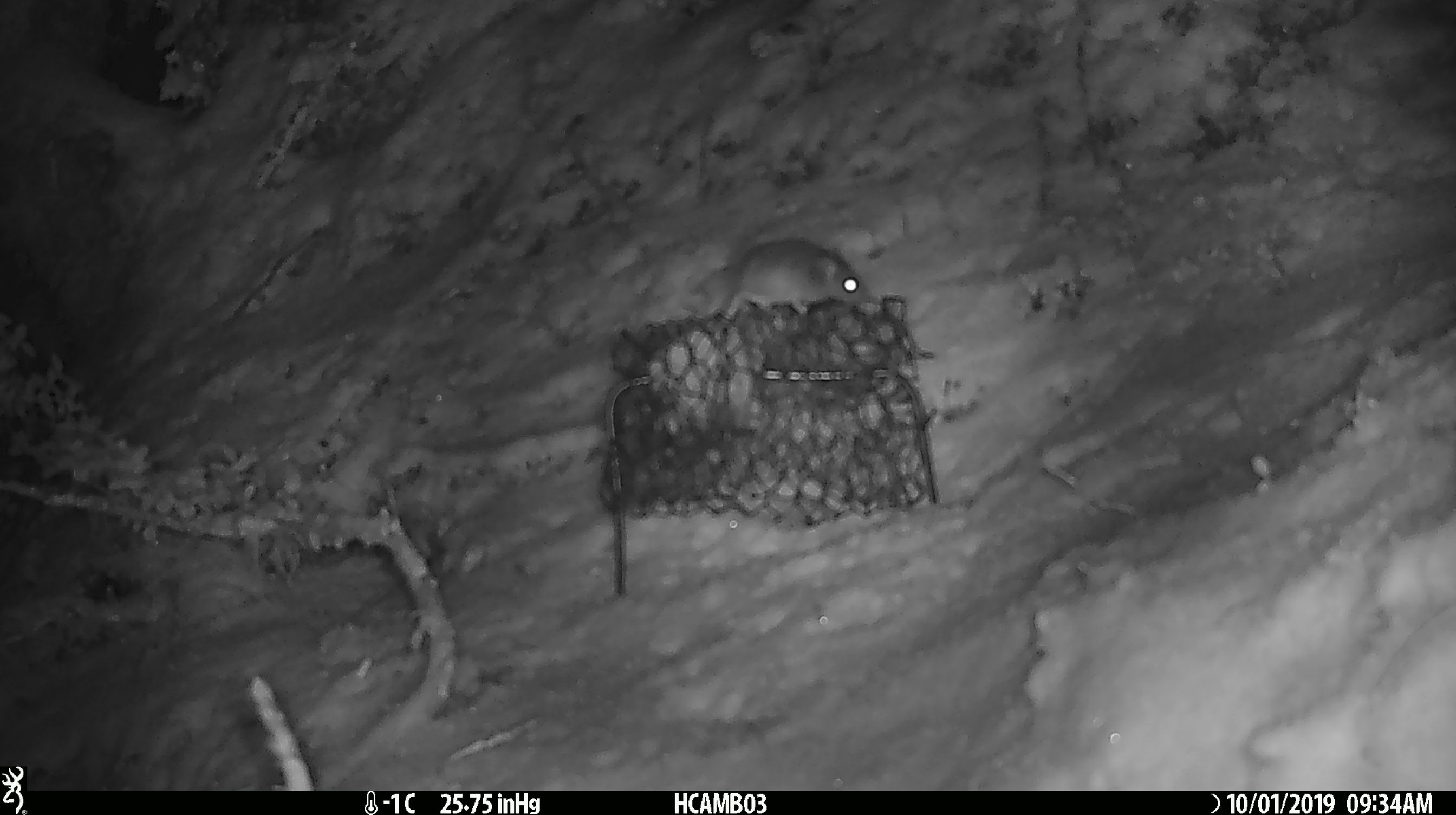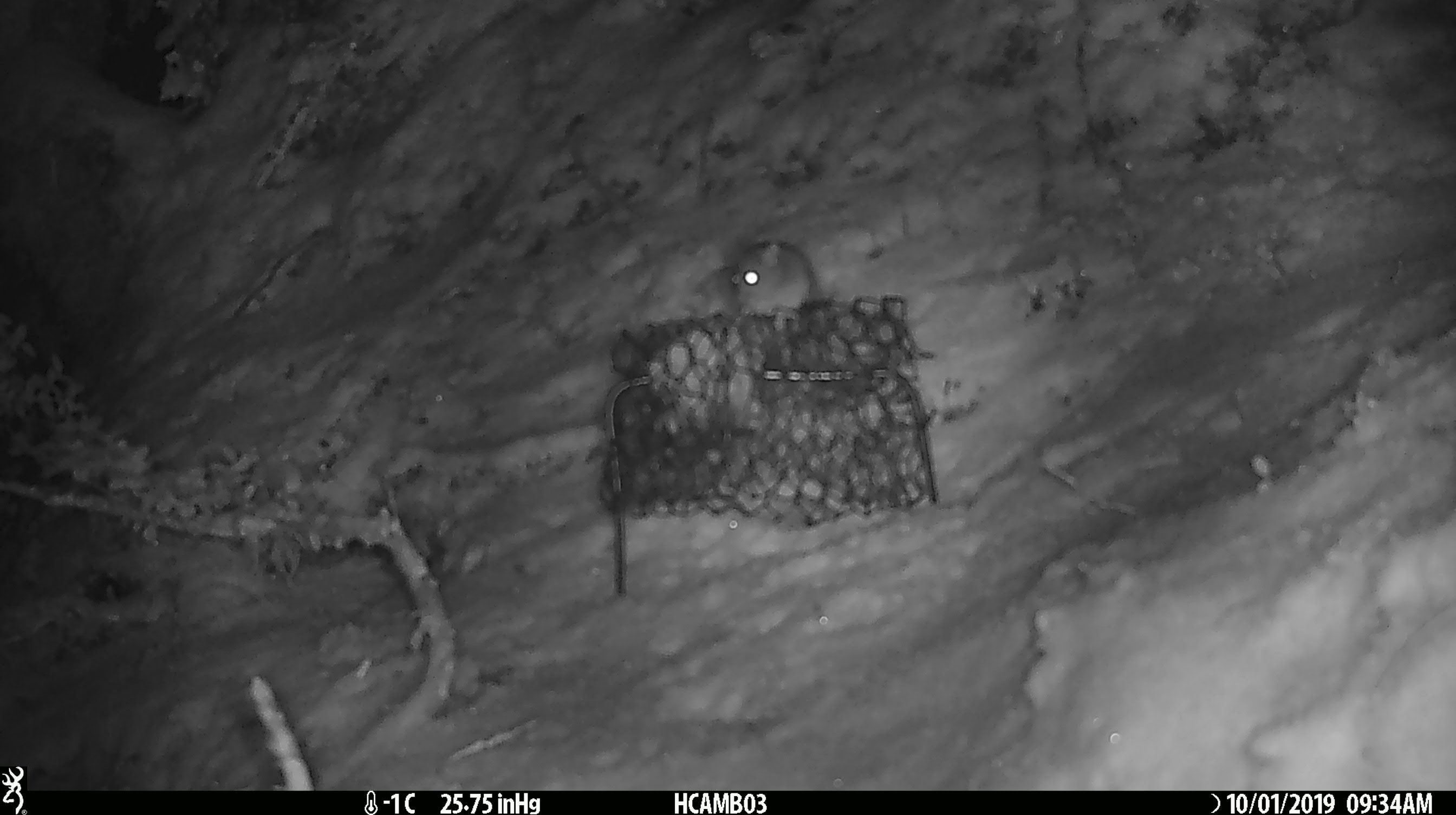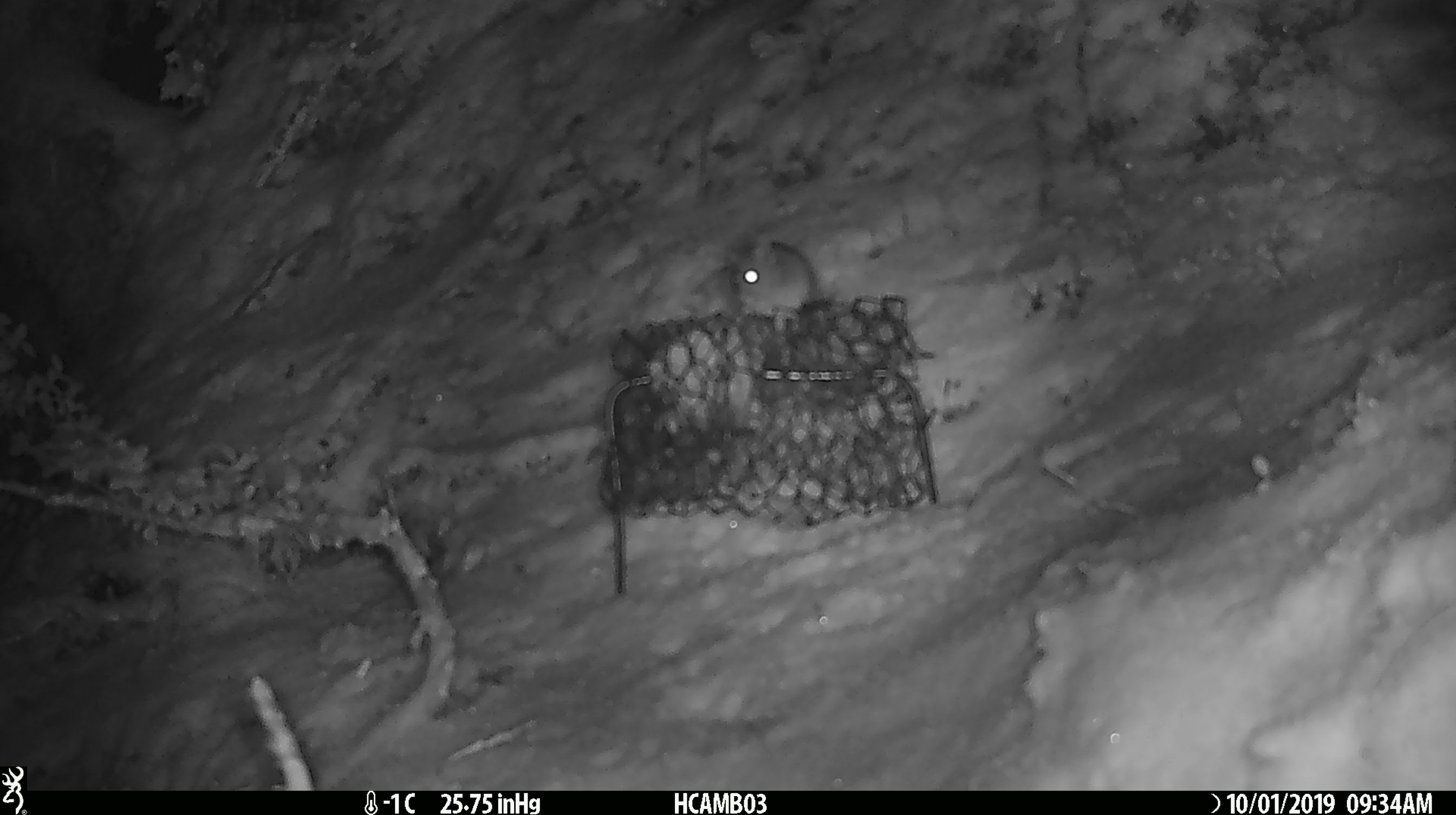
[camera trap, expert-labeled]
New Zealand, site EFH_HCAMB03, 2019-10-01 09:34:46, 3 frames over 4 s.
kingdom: Animalia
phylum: Chordata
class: Mammalia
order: Rodentia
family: Muridae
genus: Mus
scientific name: Mus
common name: mouse